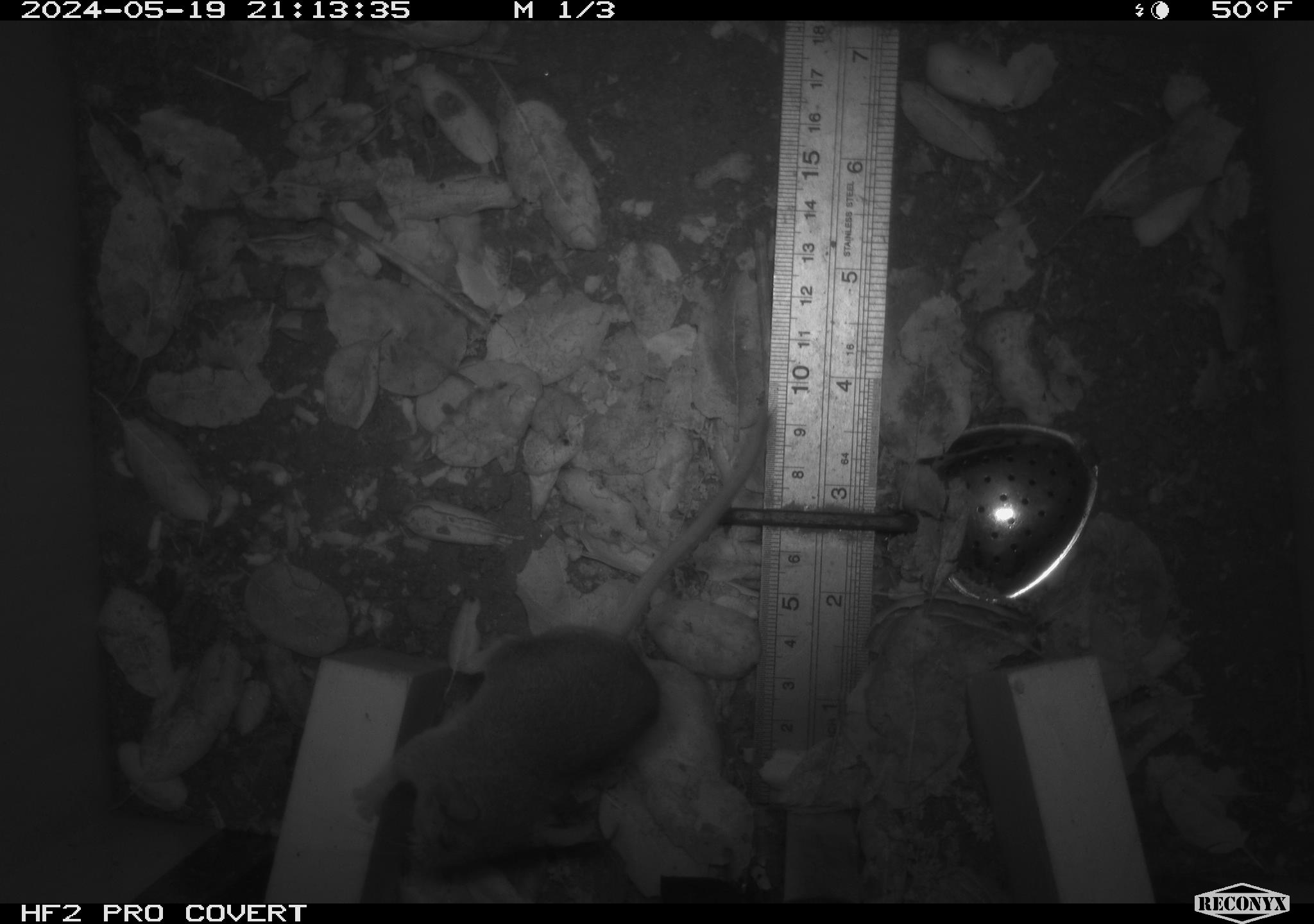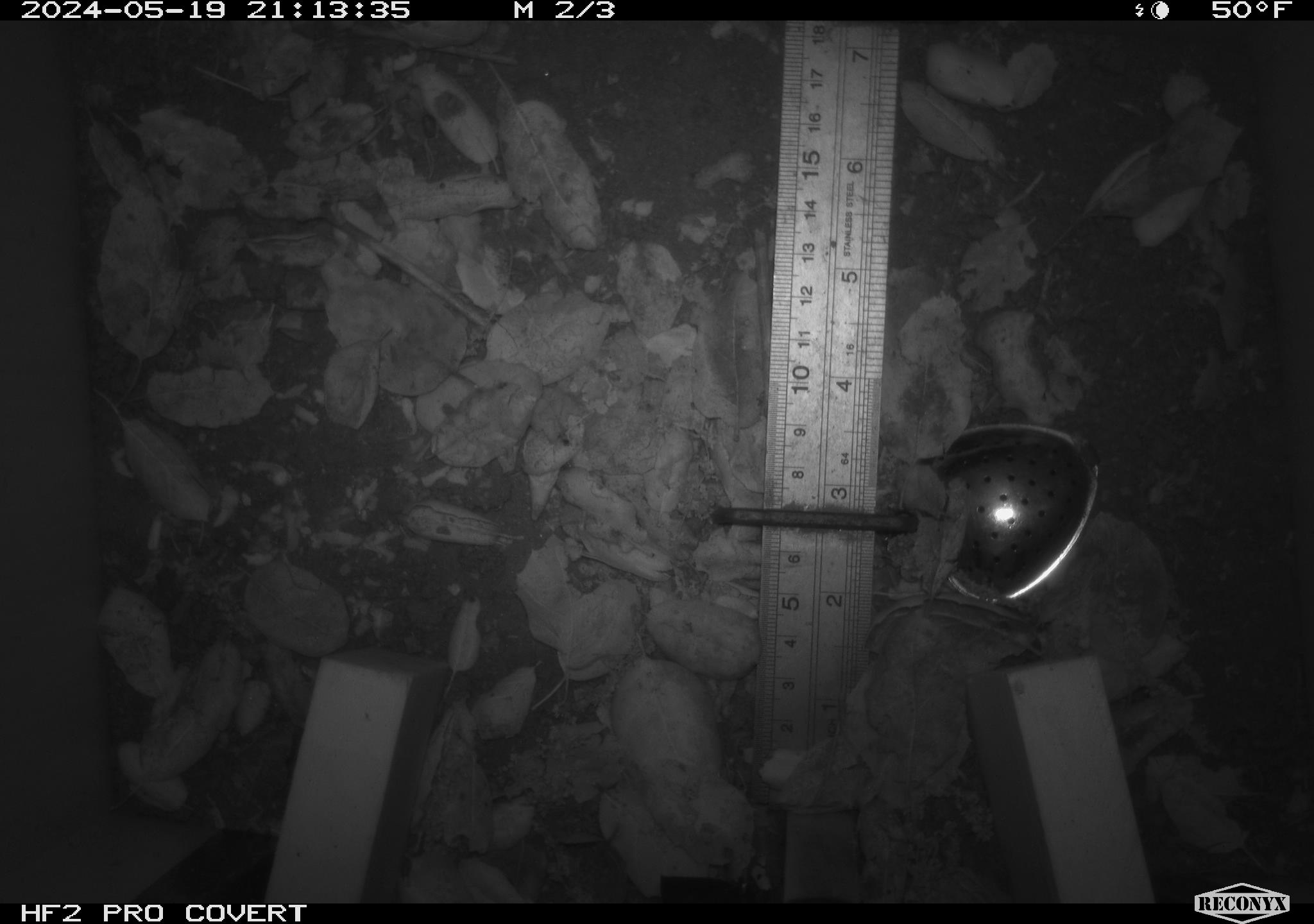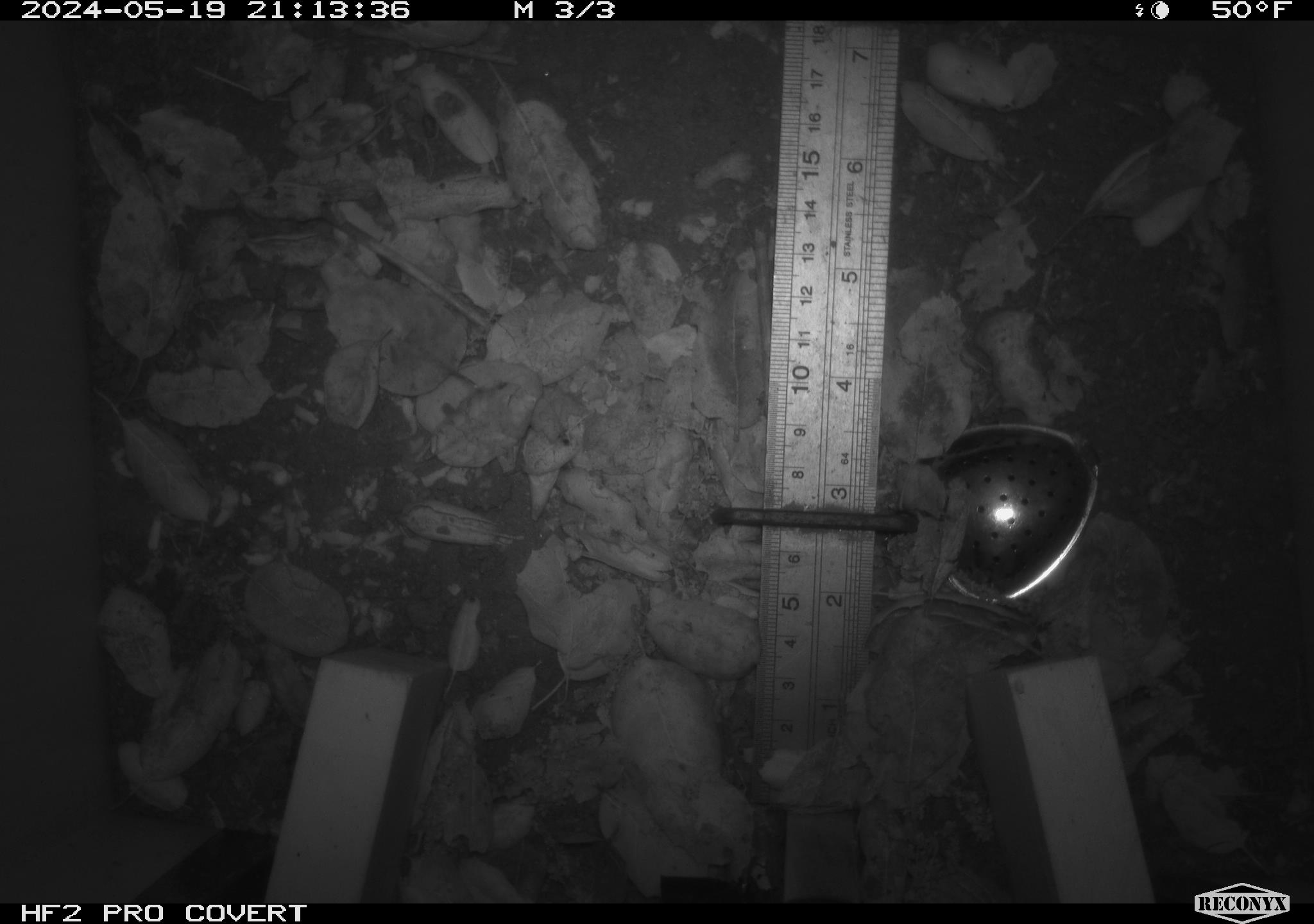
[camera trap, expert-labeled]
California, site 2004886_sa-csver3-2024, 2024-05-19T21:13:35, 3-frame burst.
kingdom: Animalia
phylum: Chordata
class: Mammalia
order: Rodentia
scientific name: Rodentia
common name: rodent